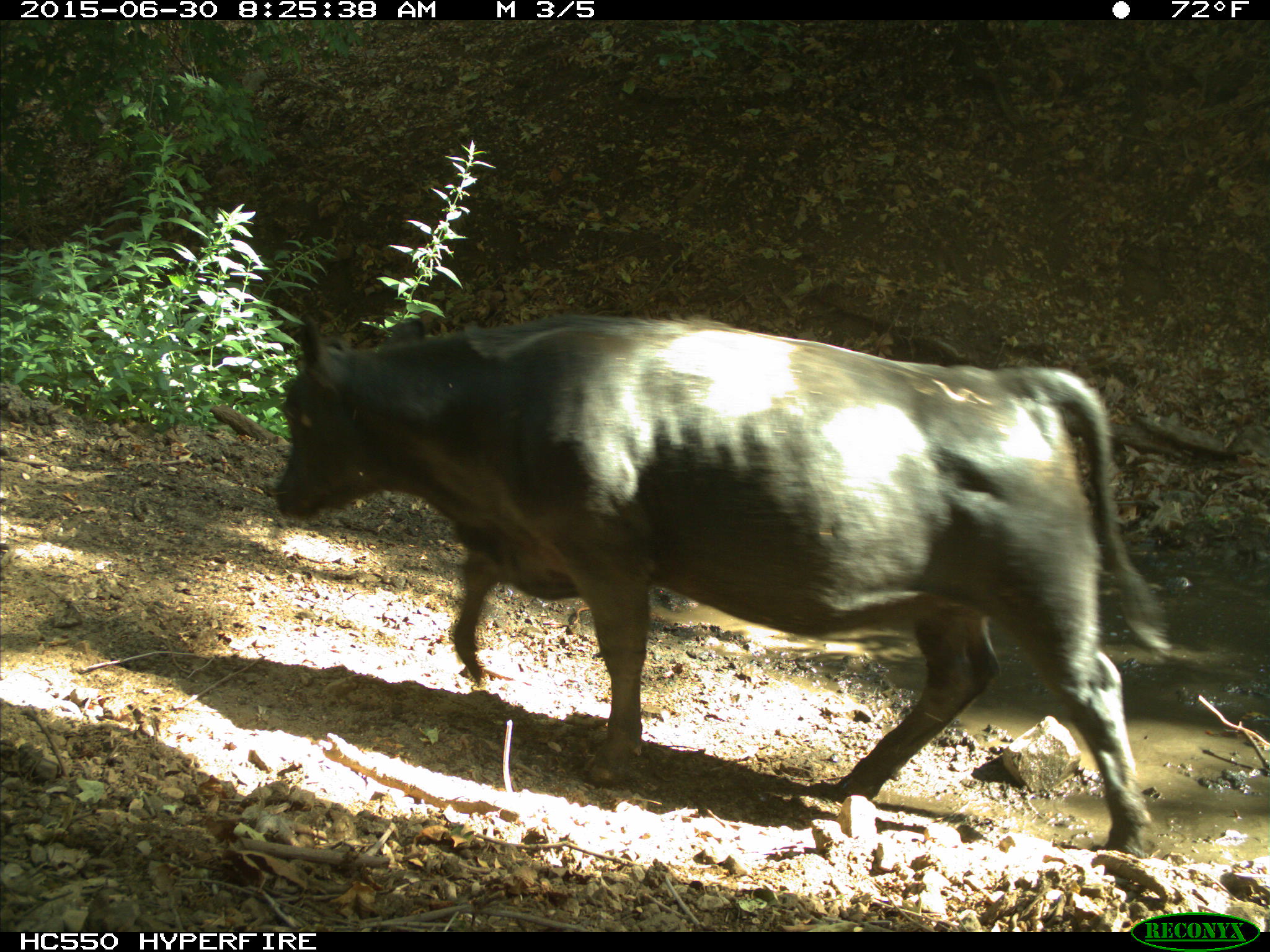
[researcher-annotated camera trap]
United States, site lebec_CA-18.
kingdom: Animalia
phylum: Chordata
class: Mammalia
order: Artiodactyla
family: Bovidae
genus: Bos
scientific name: Bos taurus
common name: domestic cow